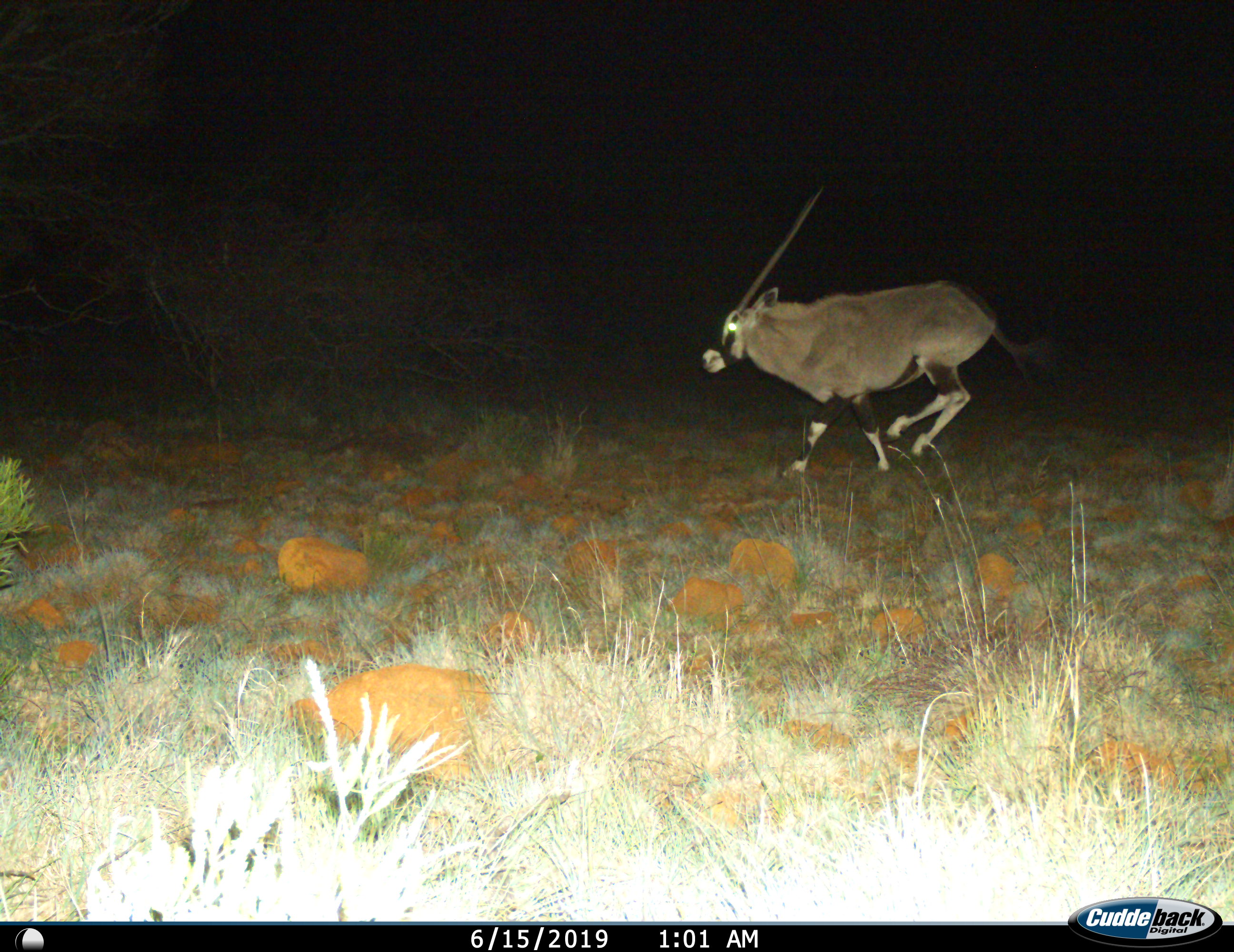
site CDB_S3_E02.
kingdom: Animalia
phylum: Chordata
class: Mammalia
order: Artiodactyla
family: Bovidae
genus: Oryx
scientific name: Oryx gazella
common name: gemsbok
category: oryx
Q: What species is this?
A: Oryx (gemsbok) (Oryx gazella).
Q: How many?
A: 1.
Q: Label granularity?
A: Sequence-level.